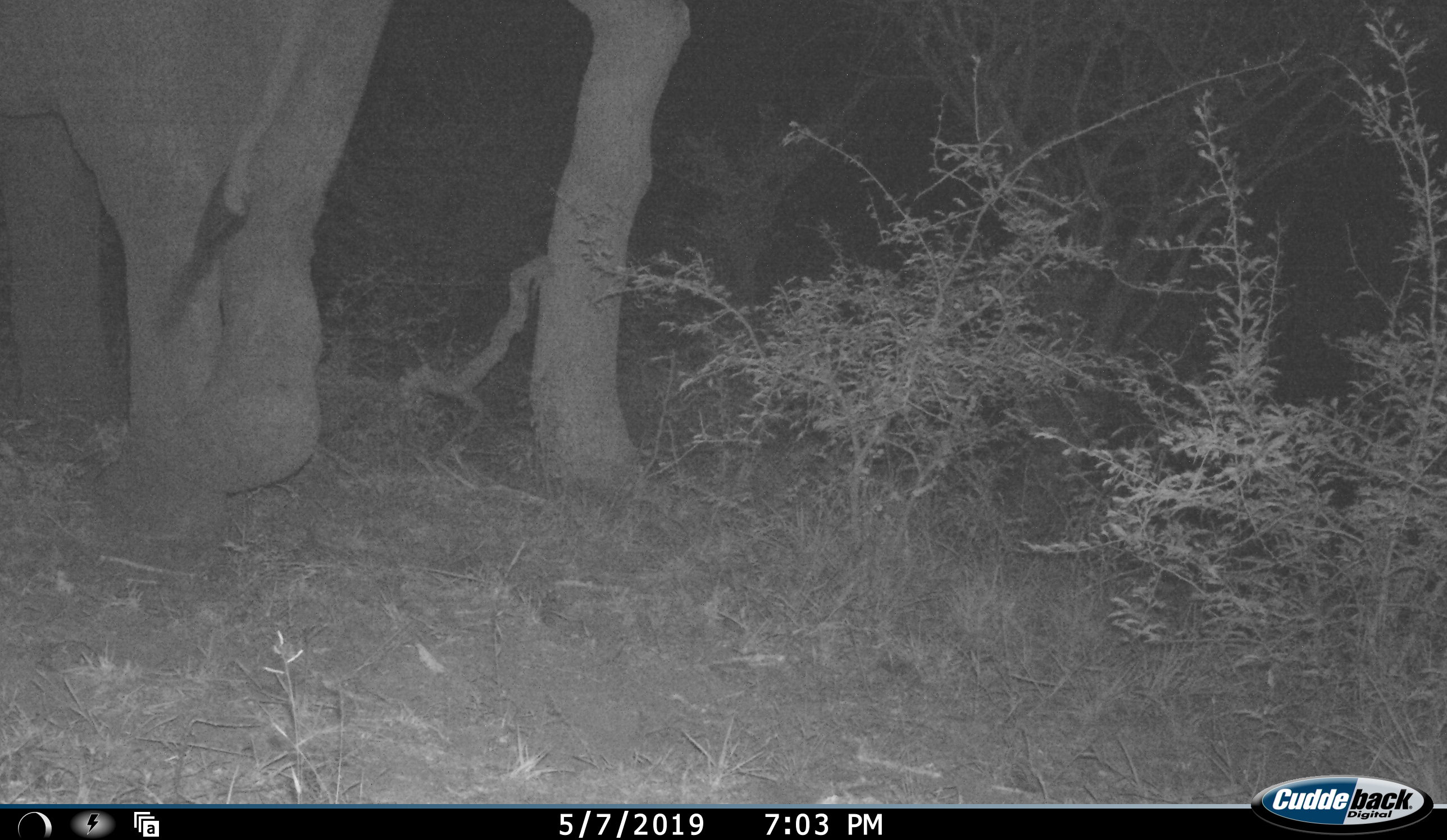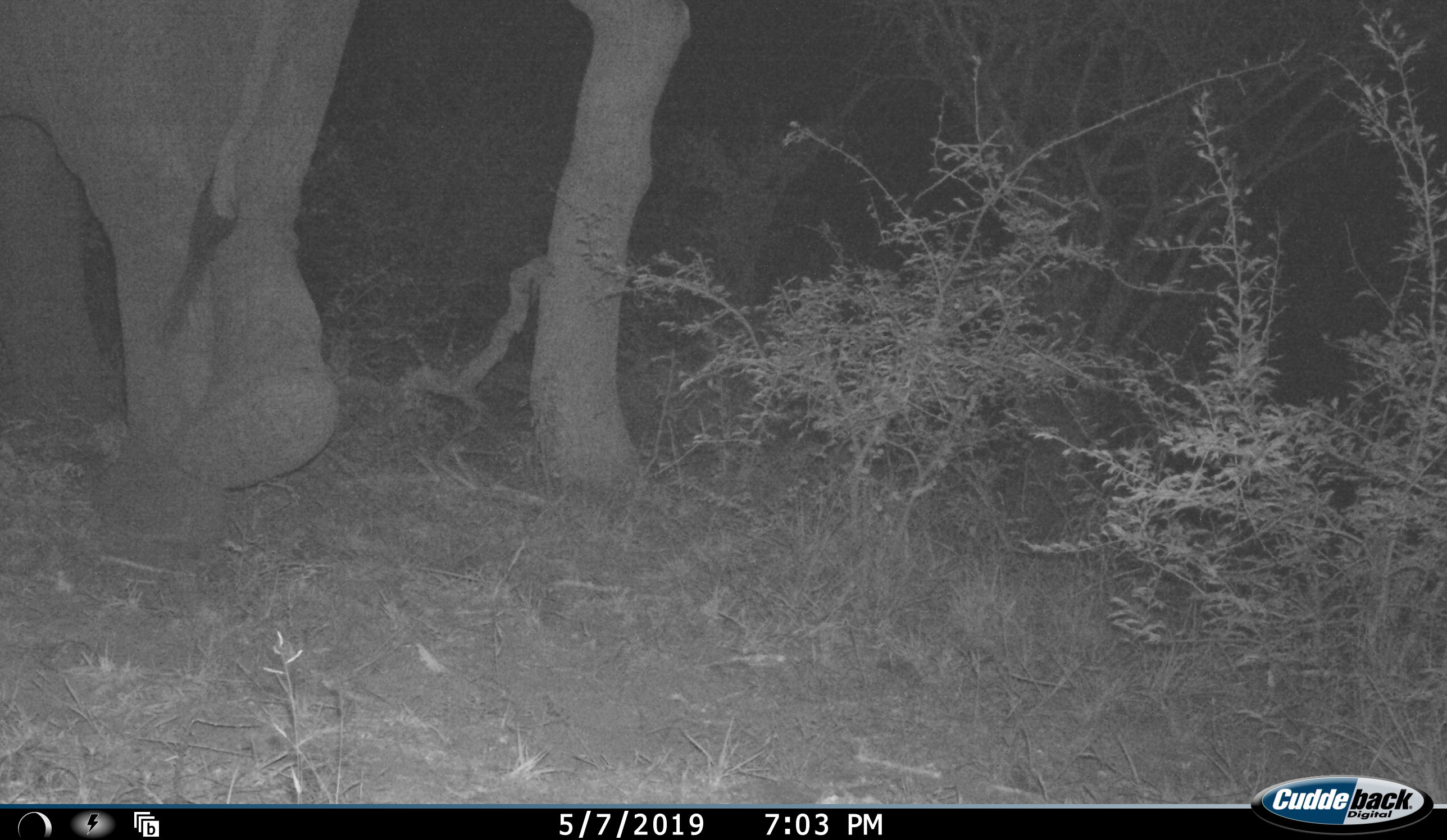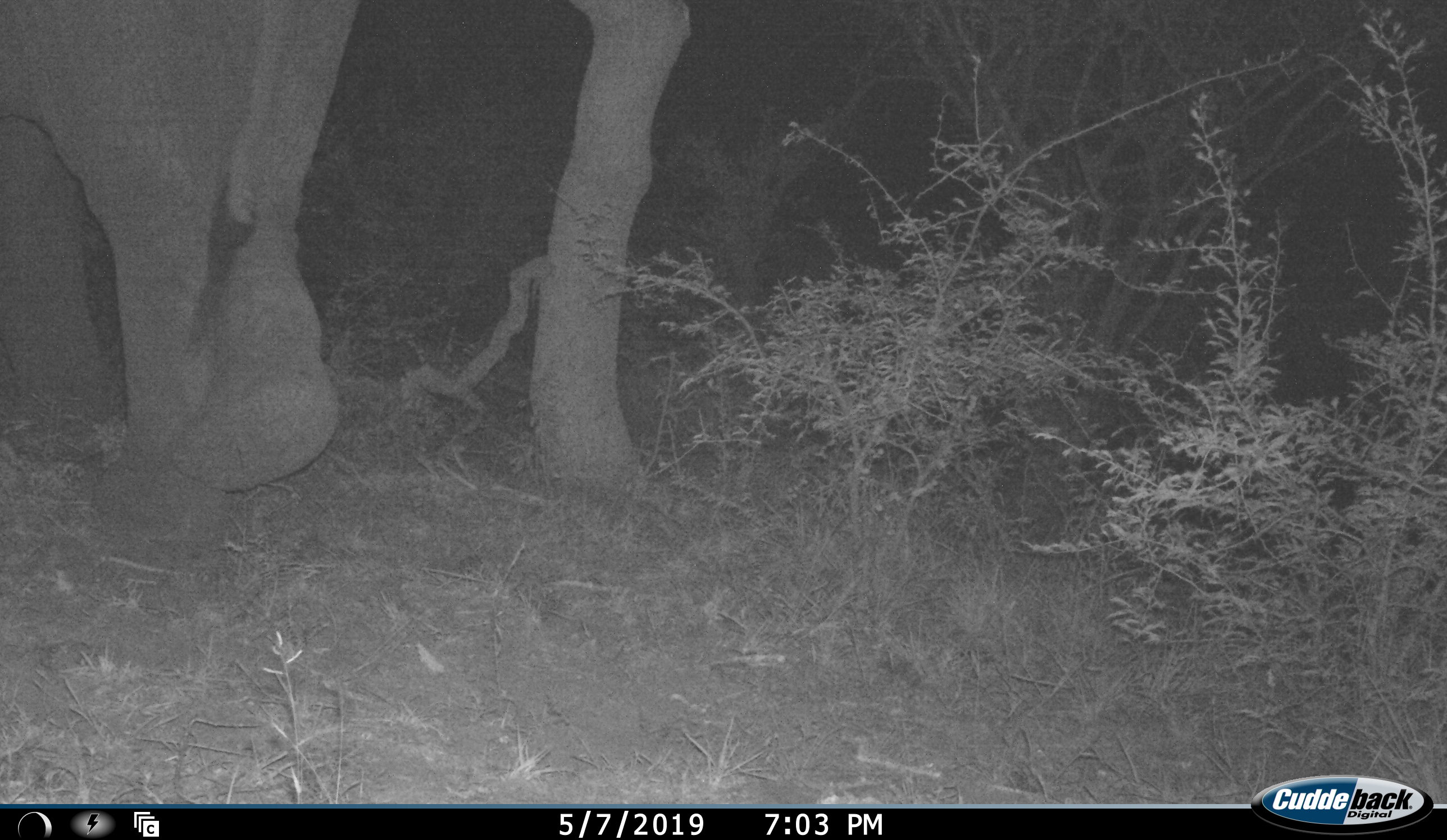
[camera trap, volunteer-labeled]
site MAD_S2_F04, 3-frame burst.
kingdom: Animalia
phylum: Chordata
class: Mammalia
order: Proboscidea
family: Elephantidae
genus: Loxodonta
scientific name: Loxodonta africana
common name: african bush elephant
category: elephant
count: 1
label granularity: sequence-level